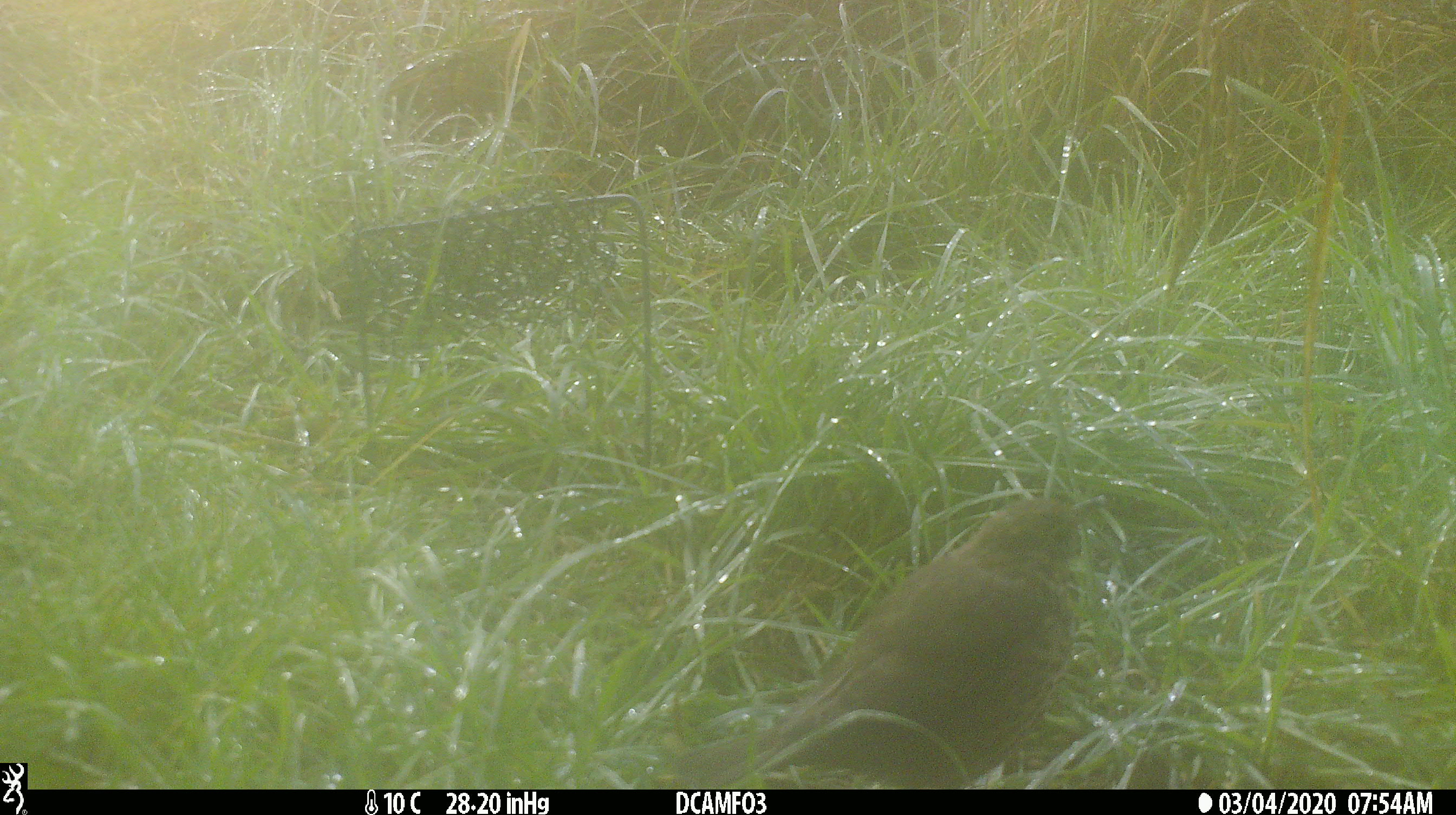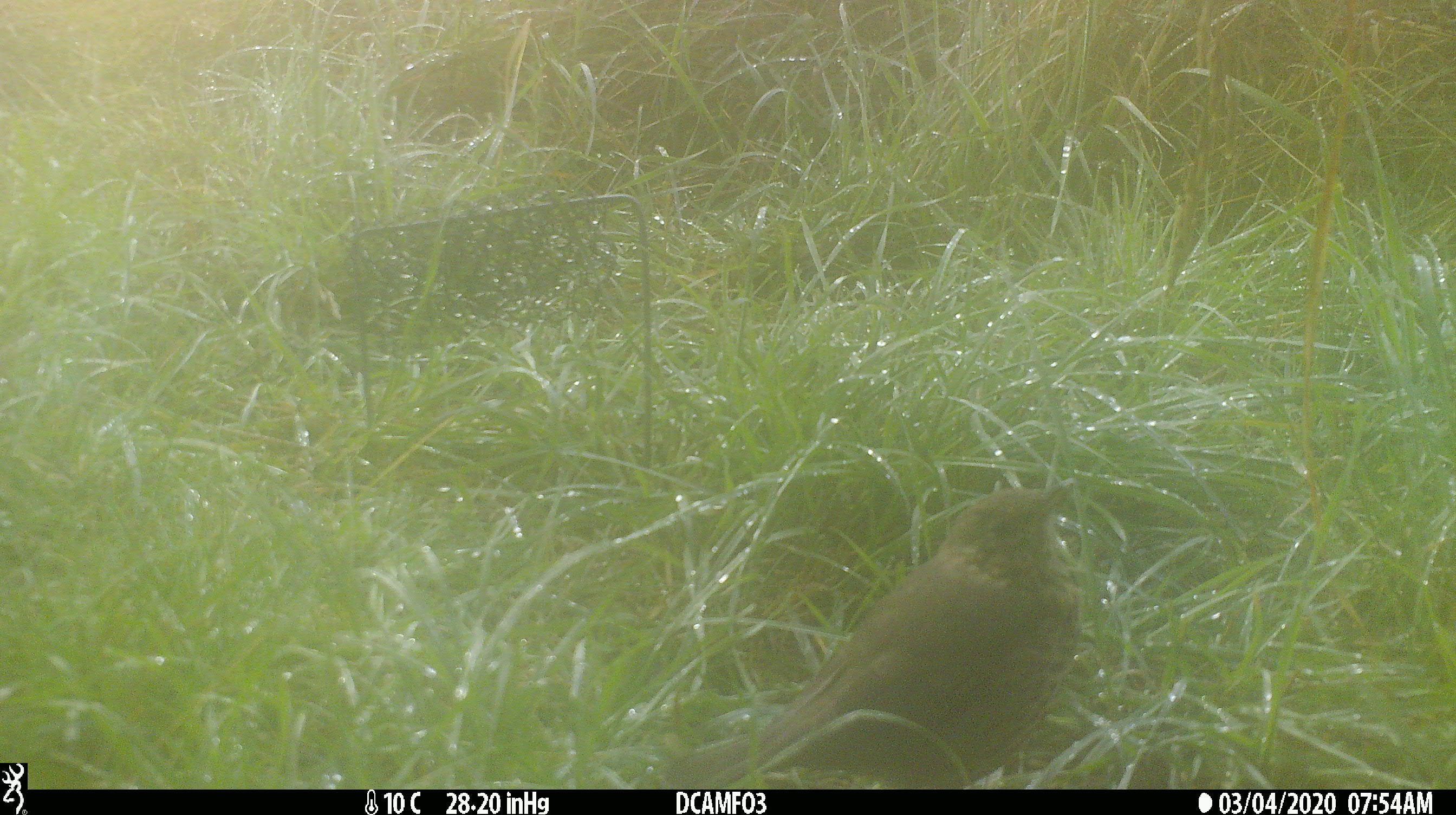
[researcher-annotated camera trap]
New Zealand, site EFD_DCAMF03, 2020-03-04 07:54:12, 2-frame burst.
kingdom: Animalia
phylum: Chordata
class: Aves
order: Passeriformes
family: Turdidae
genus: Turdus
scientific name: Turdus philomelos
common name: song thrush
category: thrush